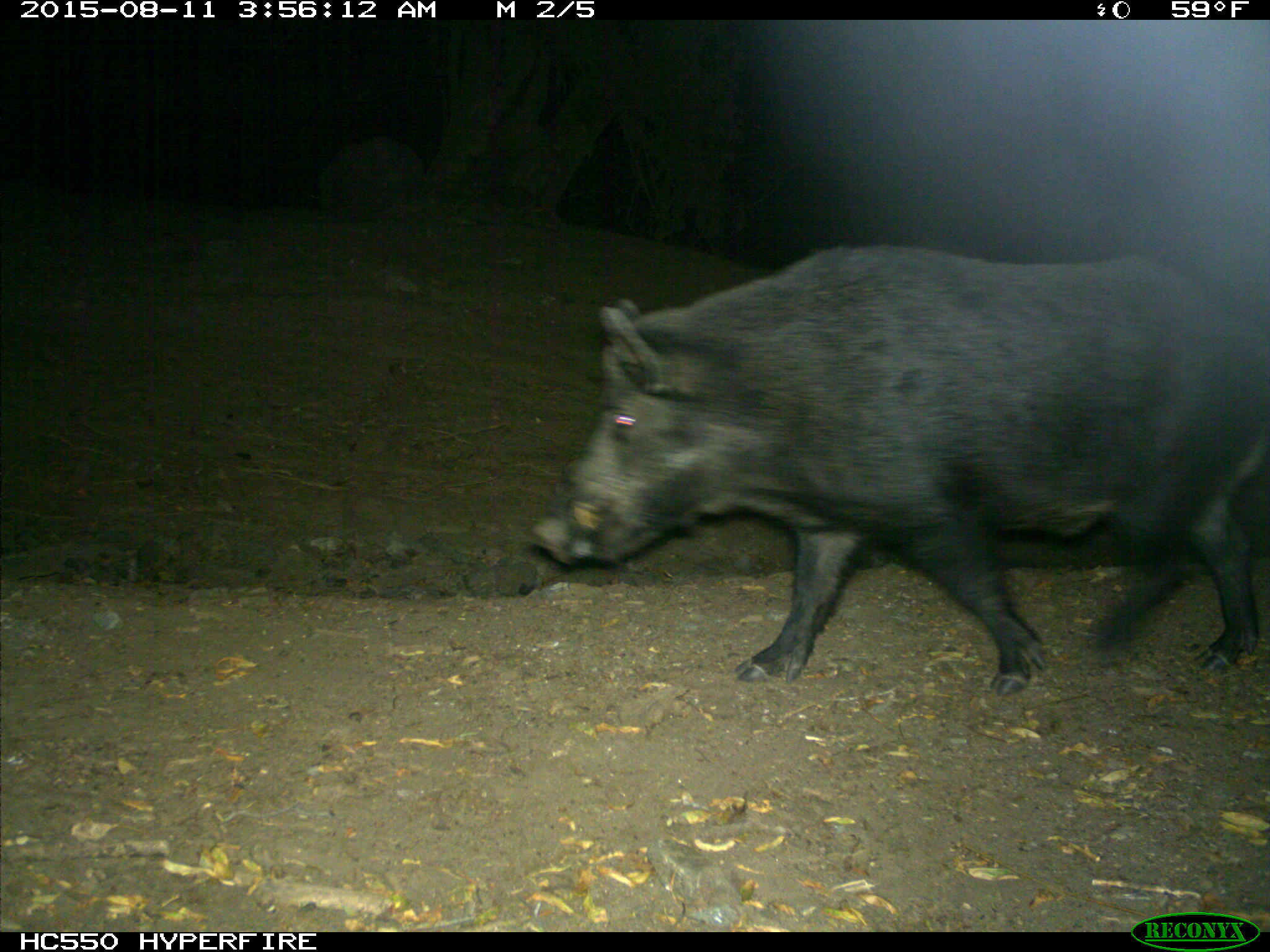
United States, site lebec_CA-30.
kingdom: Animalia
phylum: Chordata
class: Mammalia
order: Artiodactyla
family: Suidae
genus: Sus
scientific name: Sus scrofa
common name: wild boar